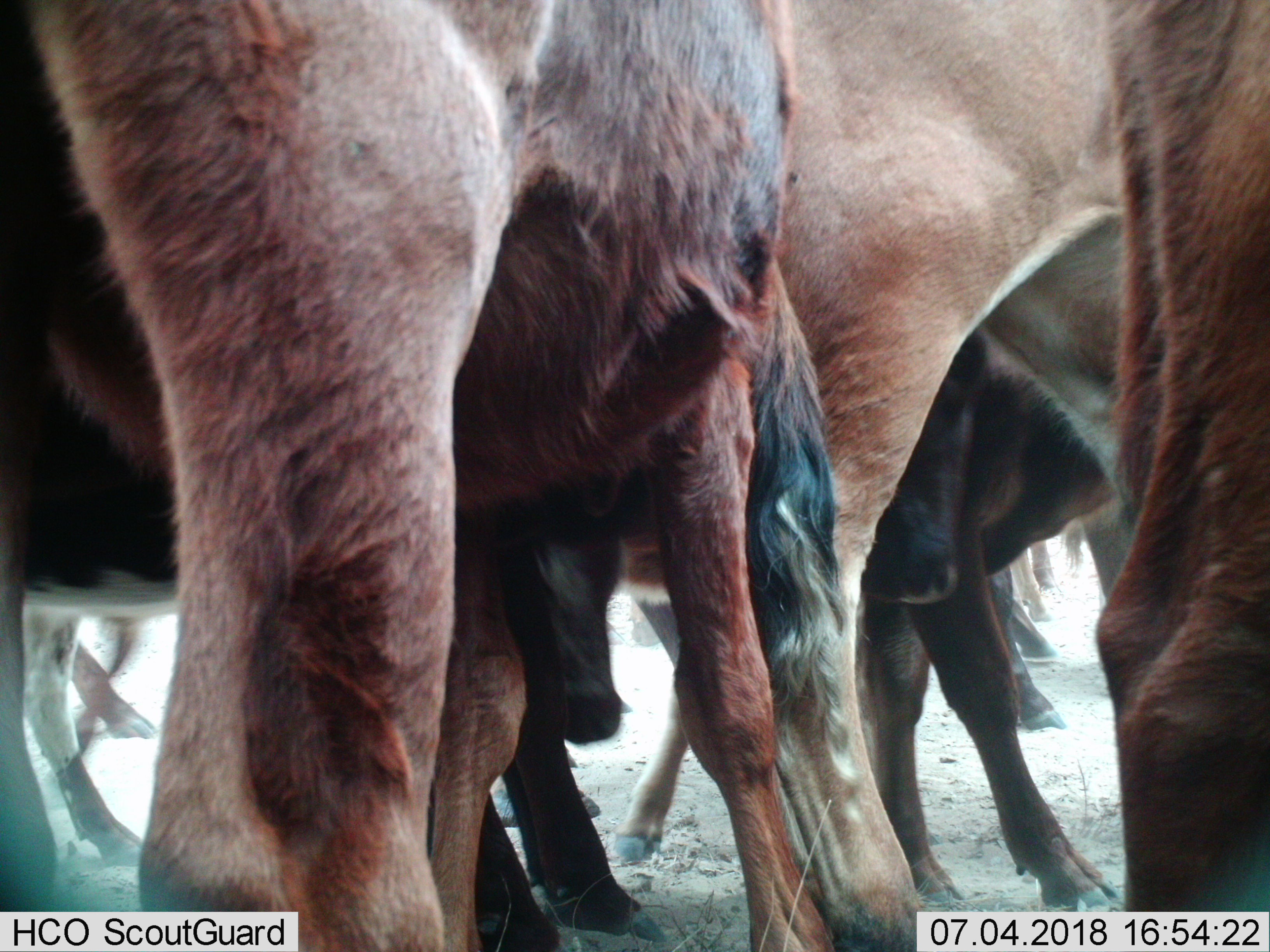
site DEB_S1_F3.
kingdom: Animalia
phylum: Chordata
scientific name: Vertebrata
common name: domestic animal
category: domesticanimal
Domesticanimal (domestic animal) (Vertebrata), count 11-50. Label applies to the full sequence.